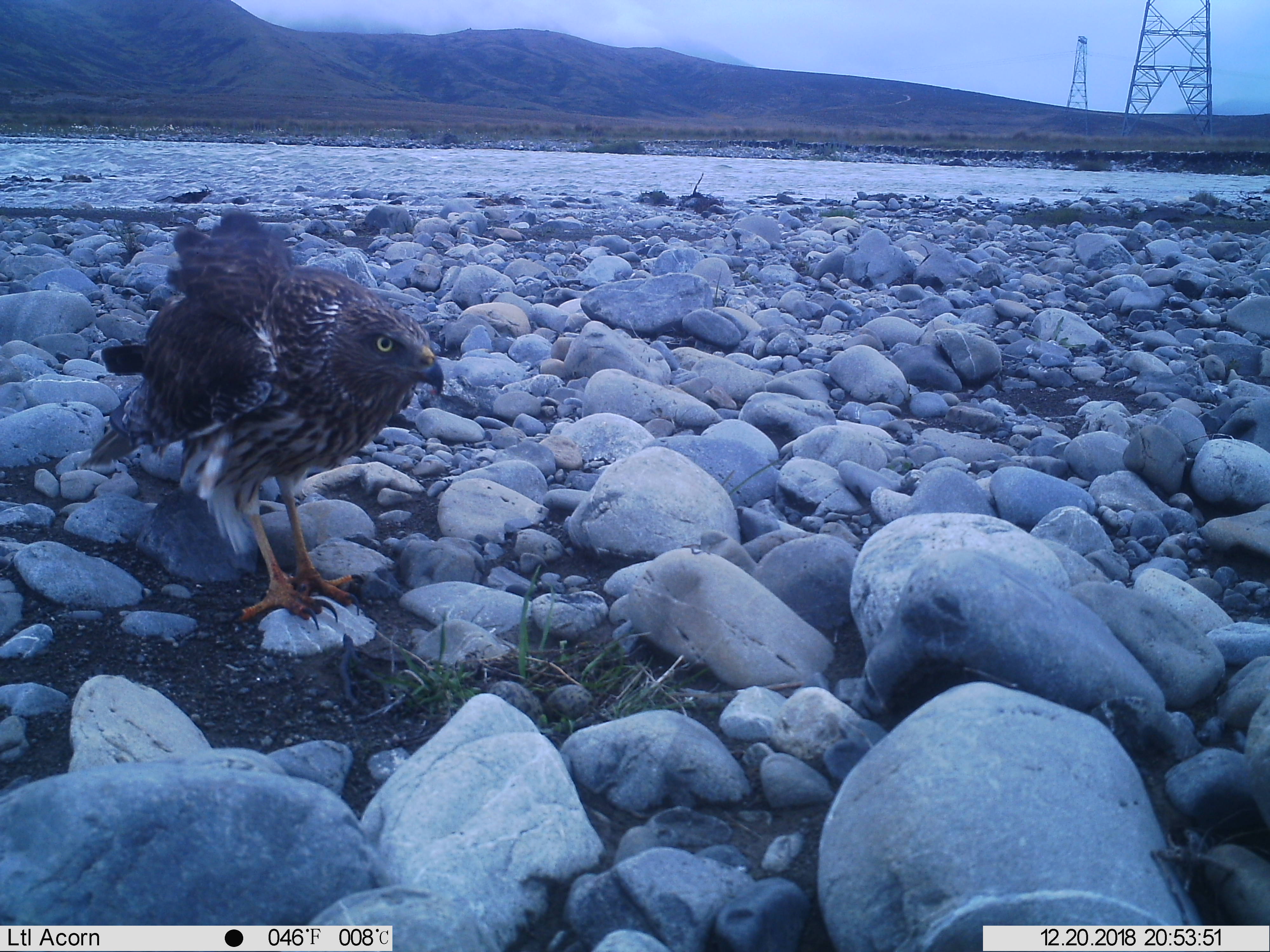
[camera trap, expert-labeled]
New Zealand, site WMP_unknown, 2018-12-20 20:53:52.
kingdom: Animalia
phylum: Chordata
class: Aves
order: Accipitriformes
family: Accipitridae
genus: Circus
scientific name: Circus approximans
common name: swamp harrier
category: harrier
Harrier (swamp harrier) (Circus approximans).